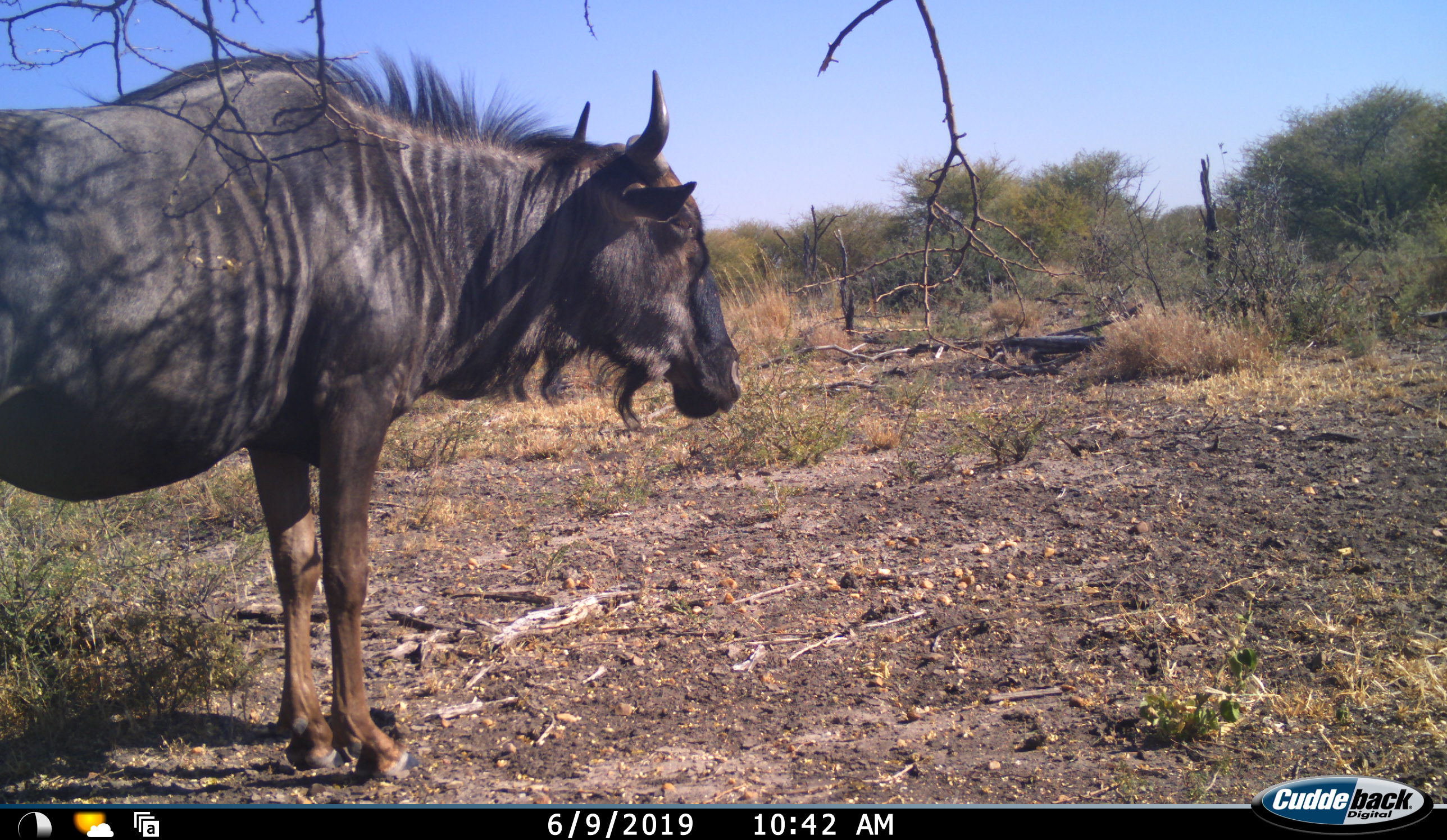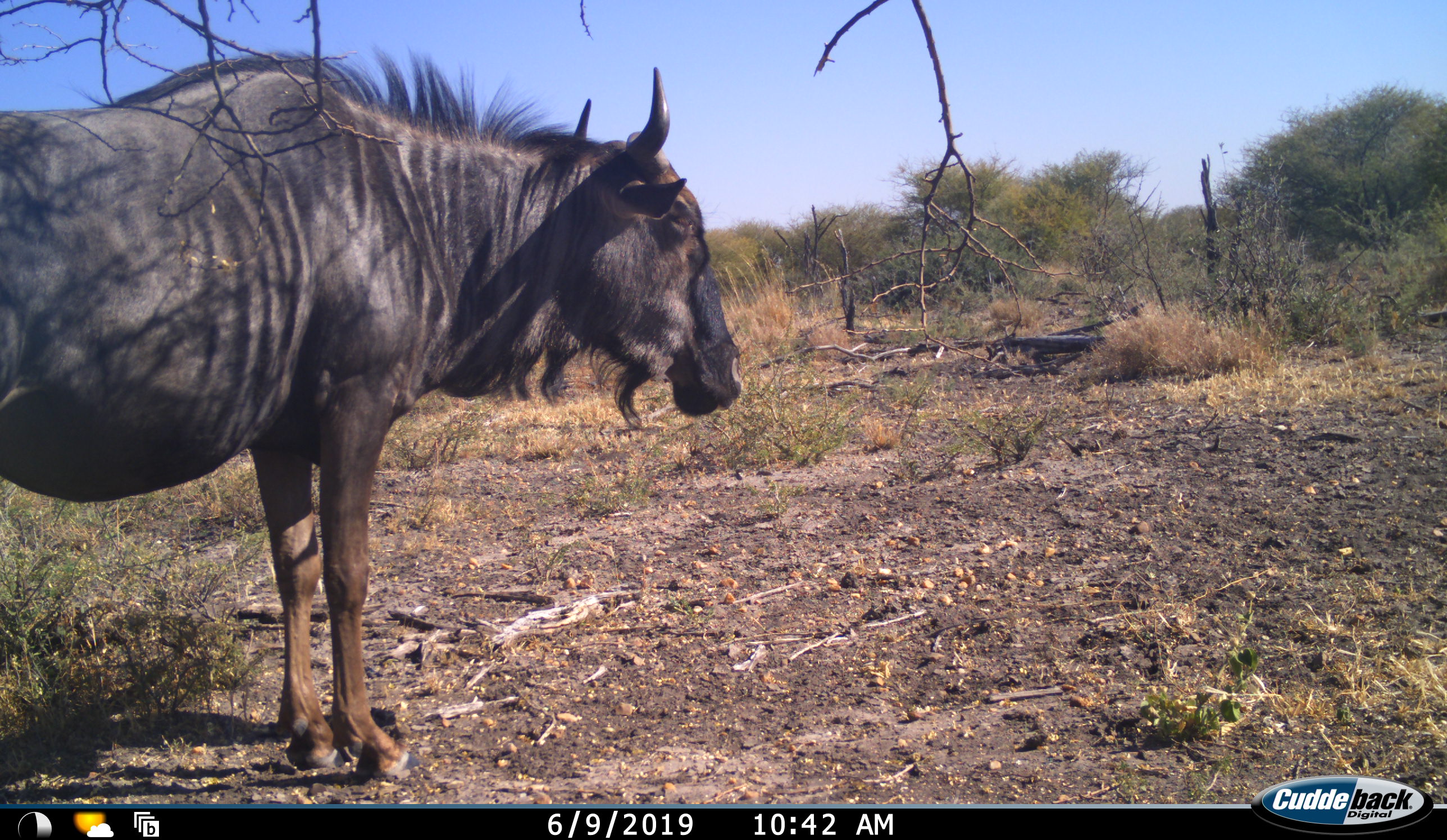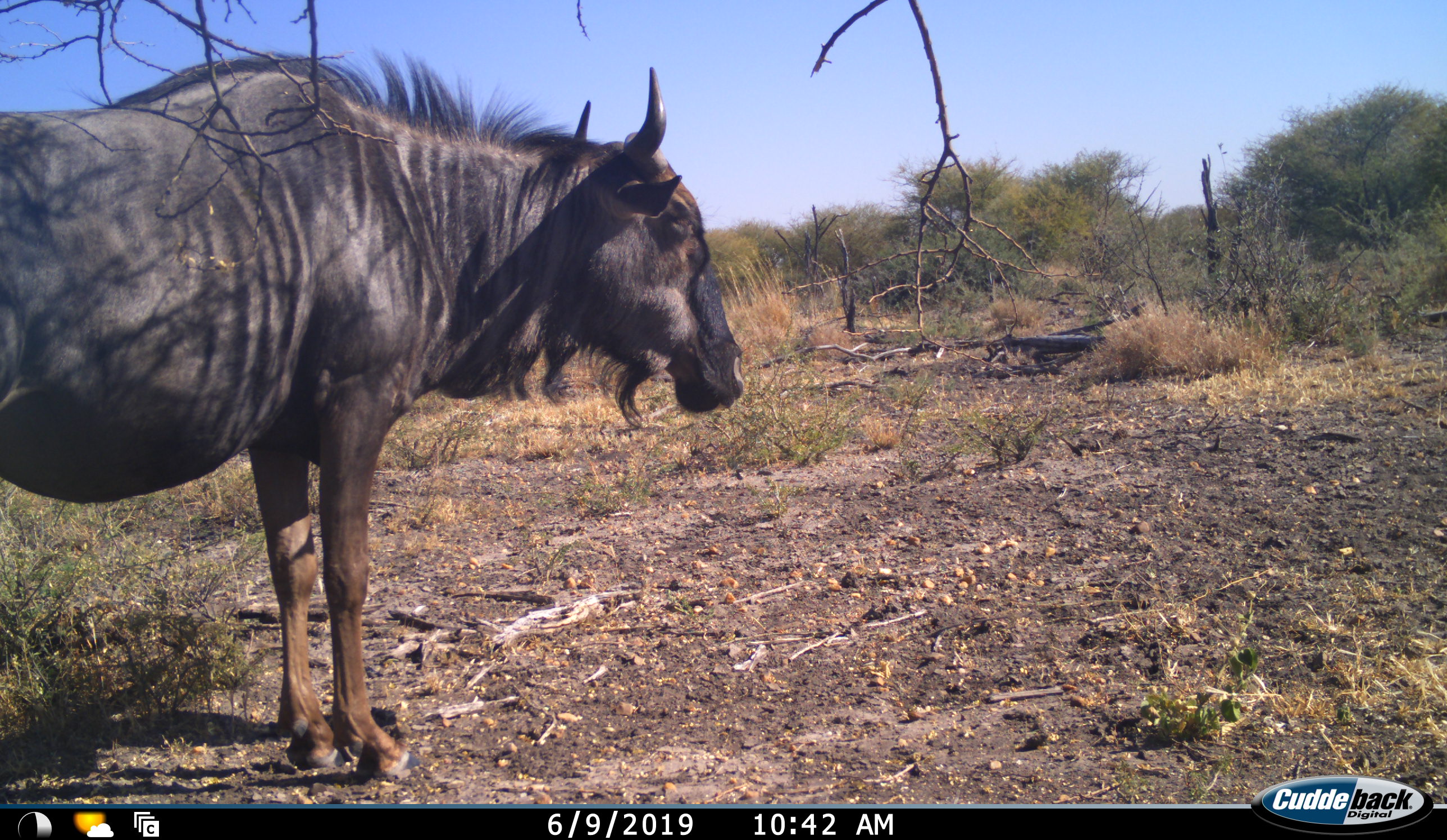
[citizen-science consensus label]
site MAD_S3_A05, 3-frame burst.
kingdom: Animalia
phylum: Chordata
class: Mammalia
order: Artiodactyla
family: Bovidae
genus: Connochaetes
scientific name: Connochaetes taurinus taurinus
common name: blue wildebeest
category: wildebeestblue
Wildebeestblue (blue wildebeest) (Connochaetes taurinus taurinus), count 1. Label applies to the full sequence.